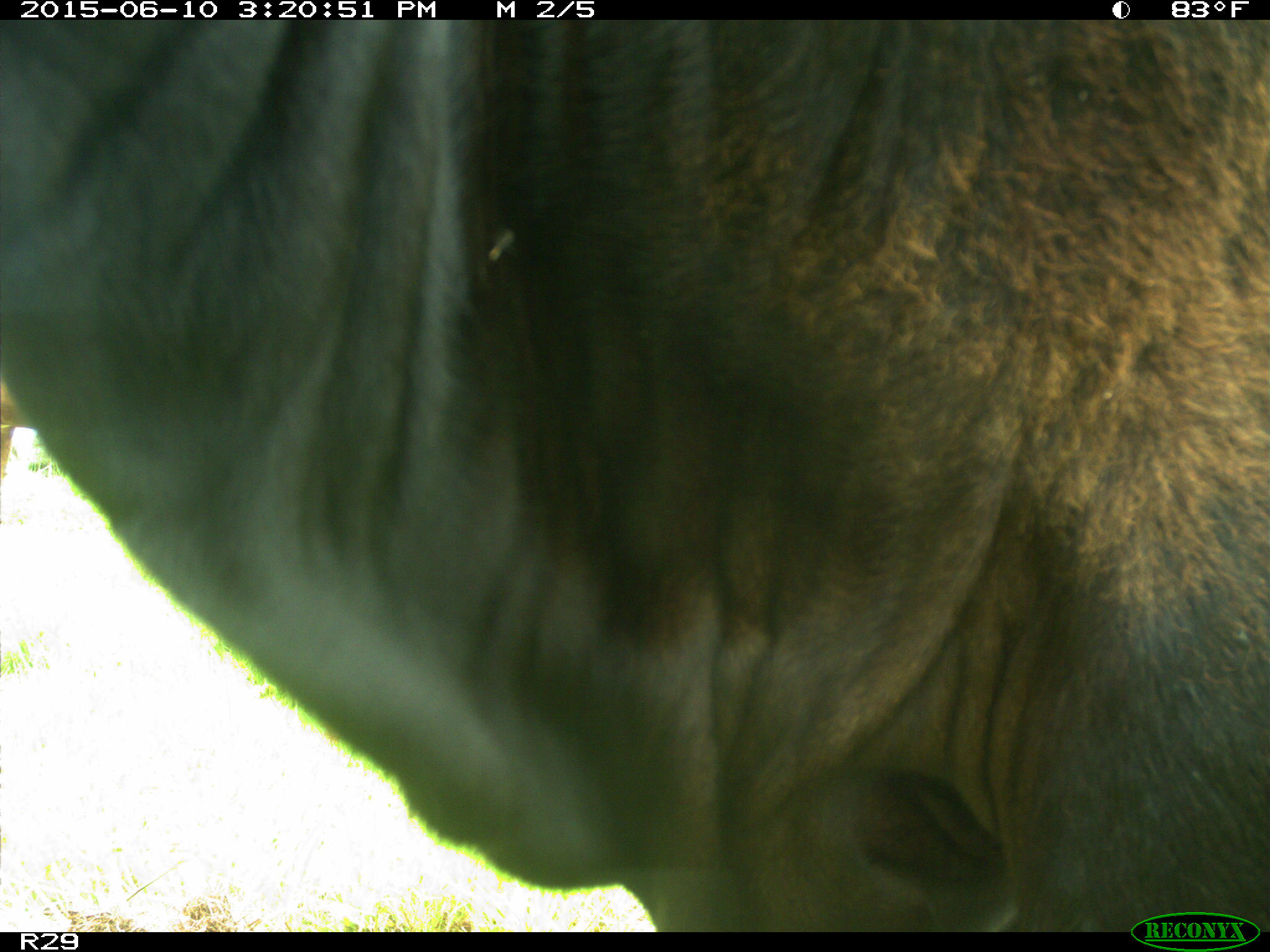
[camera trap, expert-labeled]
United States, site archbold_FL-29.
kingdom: Animalia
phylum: Chordata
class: Mammalia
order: Artiodactyla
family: Bovidae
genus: Bos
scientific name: Bos taurus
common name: domestic cow